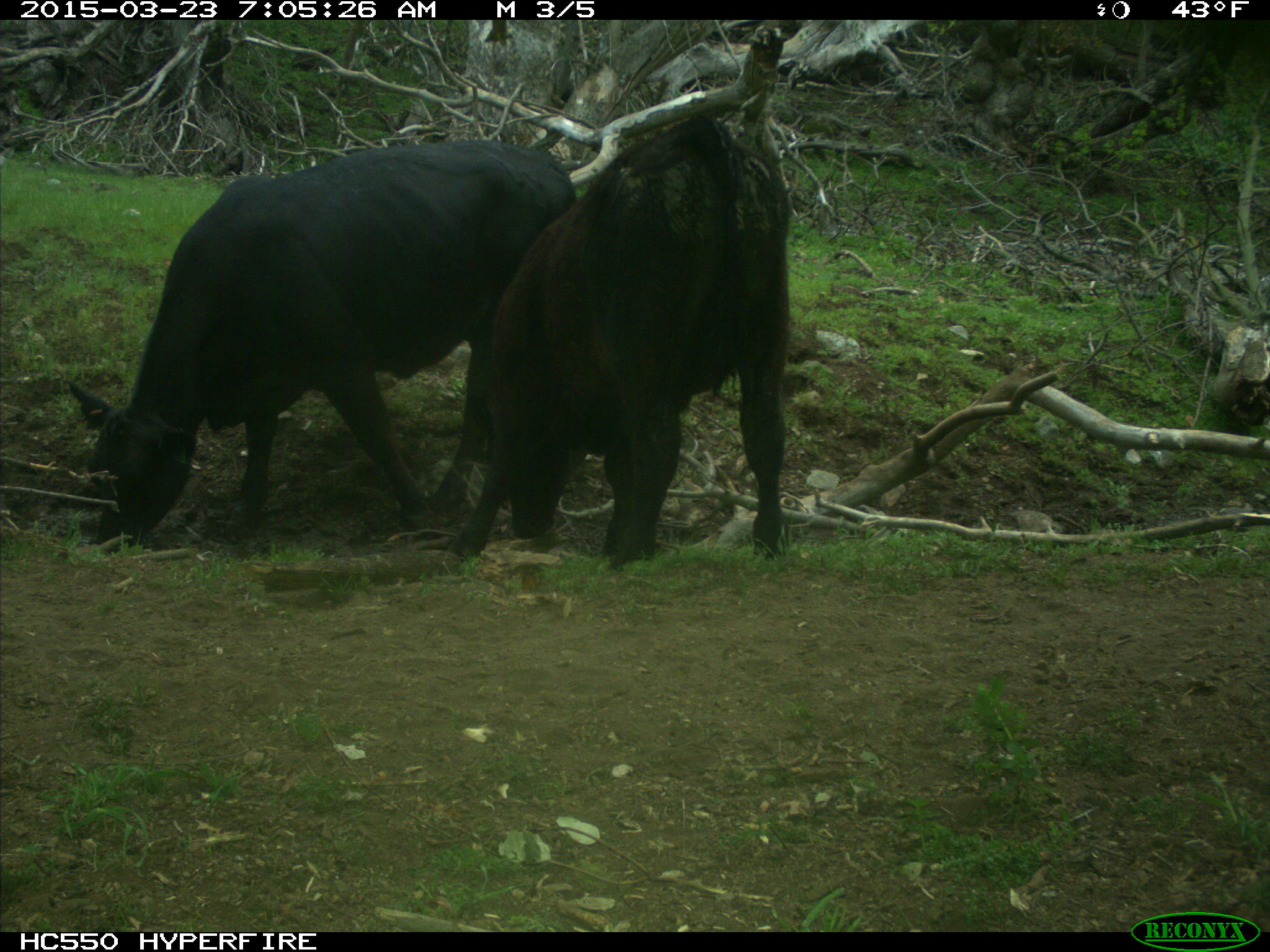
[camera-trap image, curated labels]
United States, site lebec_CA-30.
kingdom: Animalia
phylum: Chordata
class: Mammalia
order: Artiodactyla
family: Bovidae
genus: Bos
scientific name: Bos taurus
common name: domestic cow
Bos taurus (domestic cow).